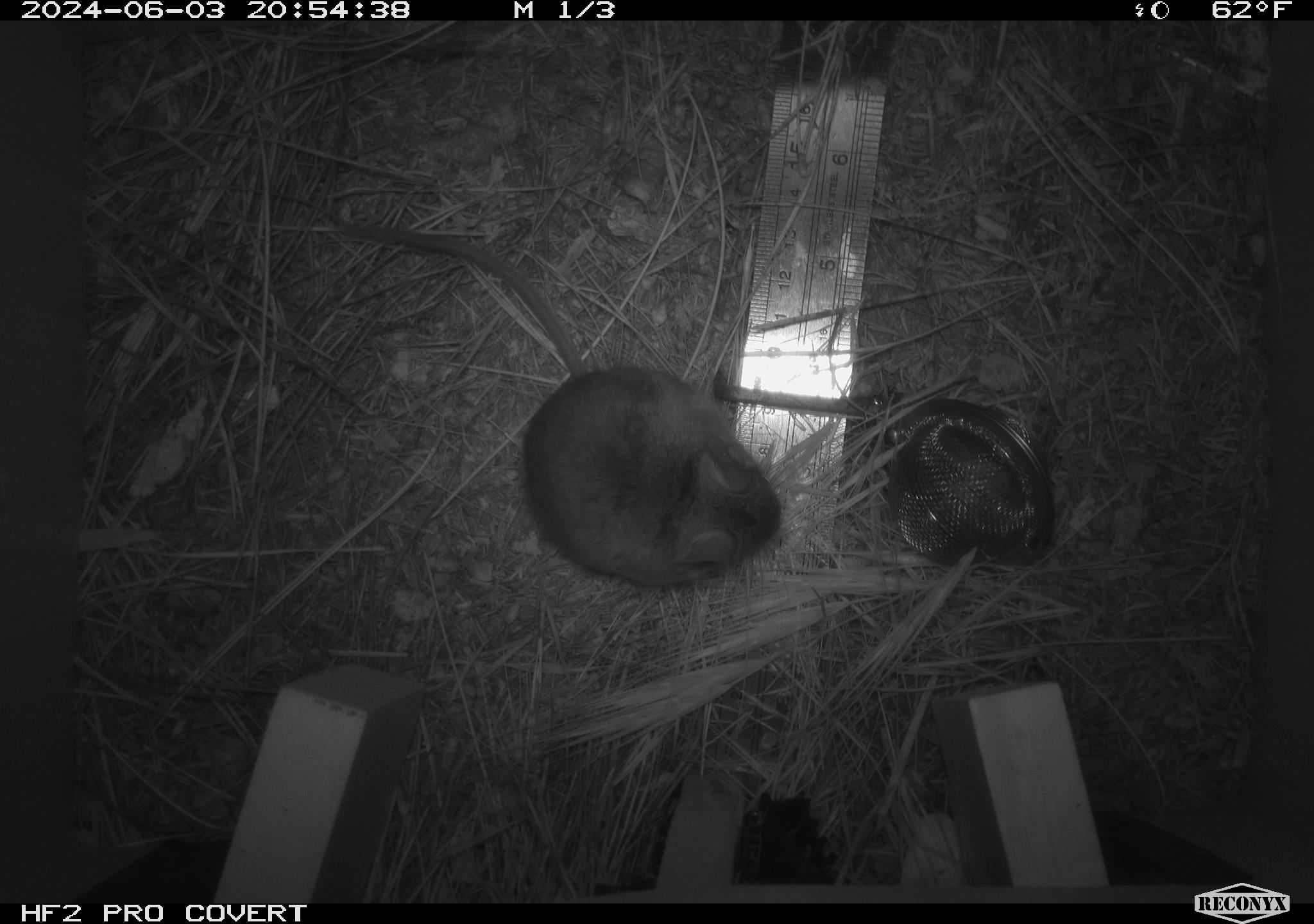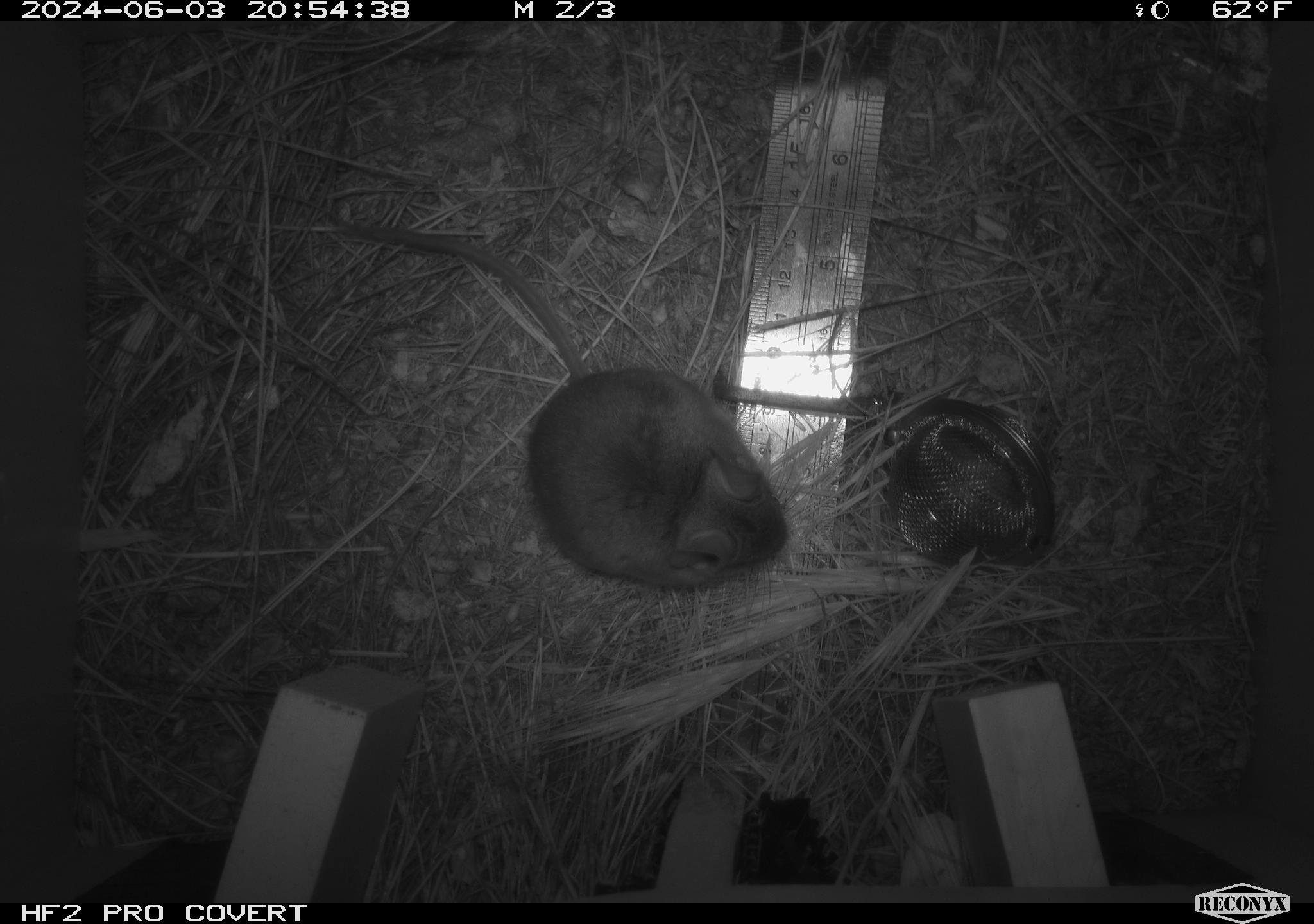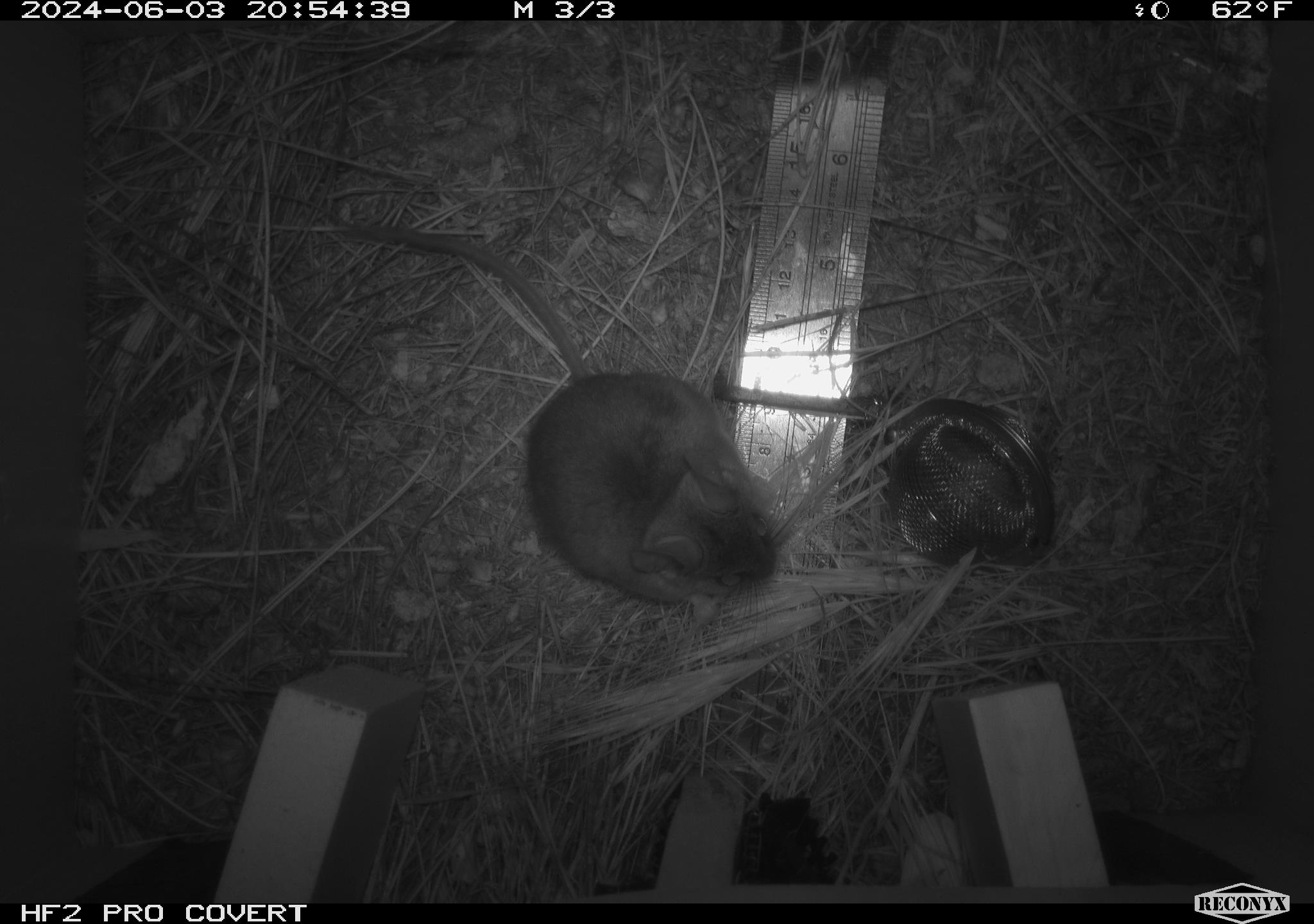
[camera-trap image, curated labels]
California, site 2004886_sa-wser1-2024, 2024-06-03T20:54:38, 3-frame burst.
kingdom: Animalia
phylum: Chordata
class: Mammalia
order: Rodentia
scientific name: Rodentia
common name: mouse species